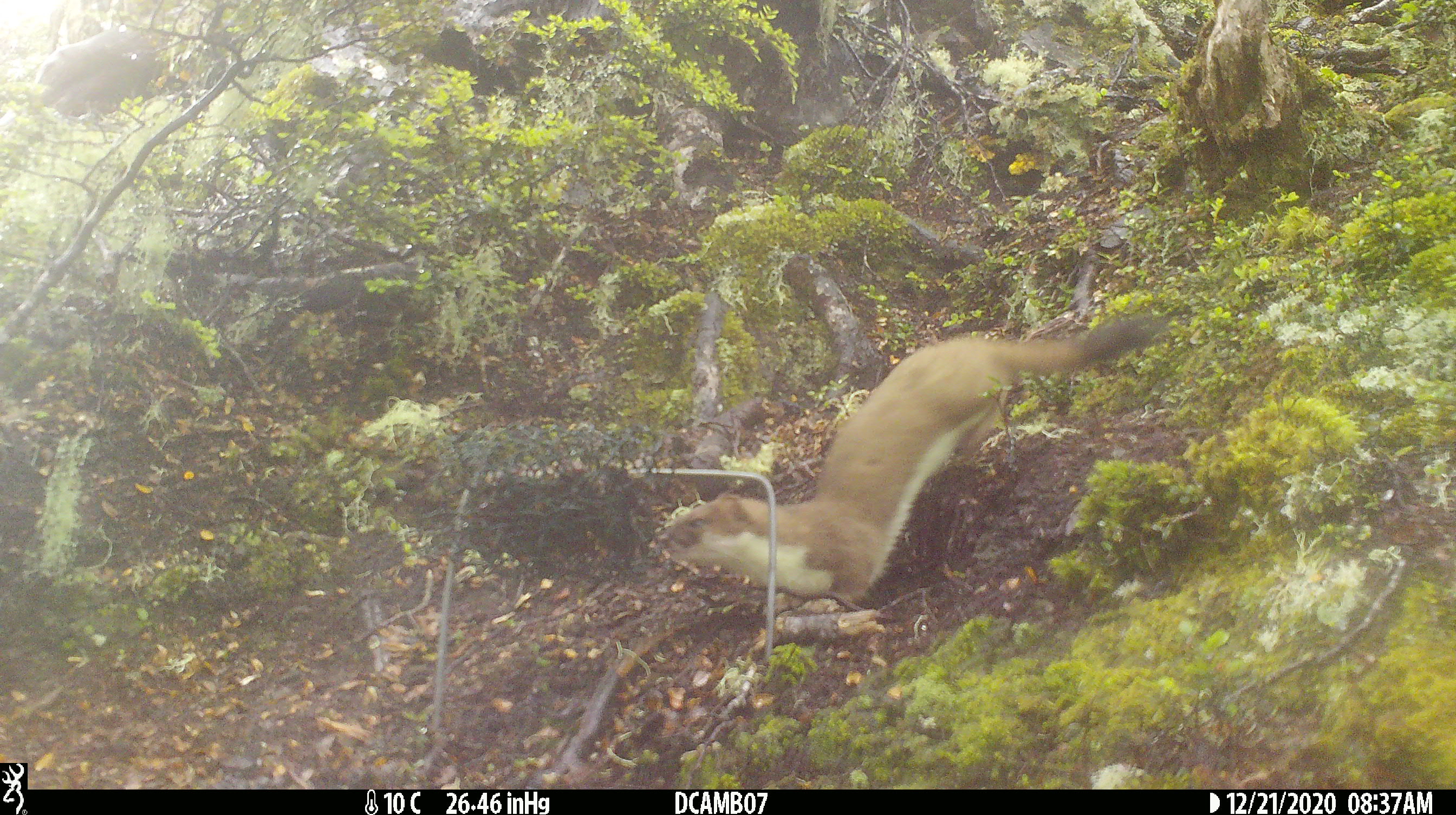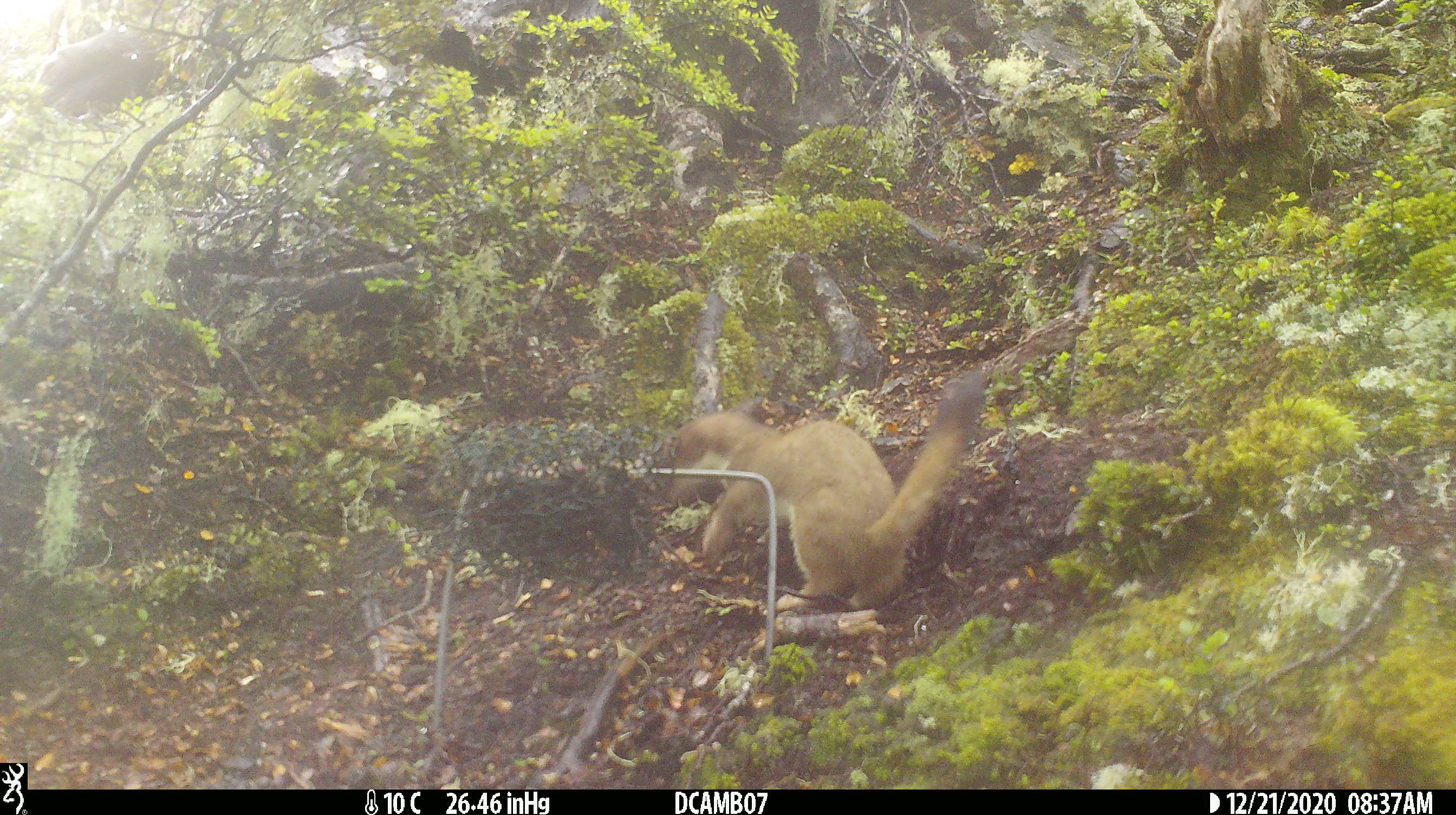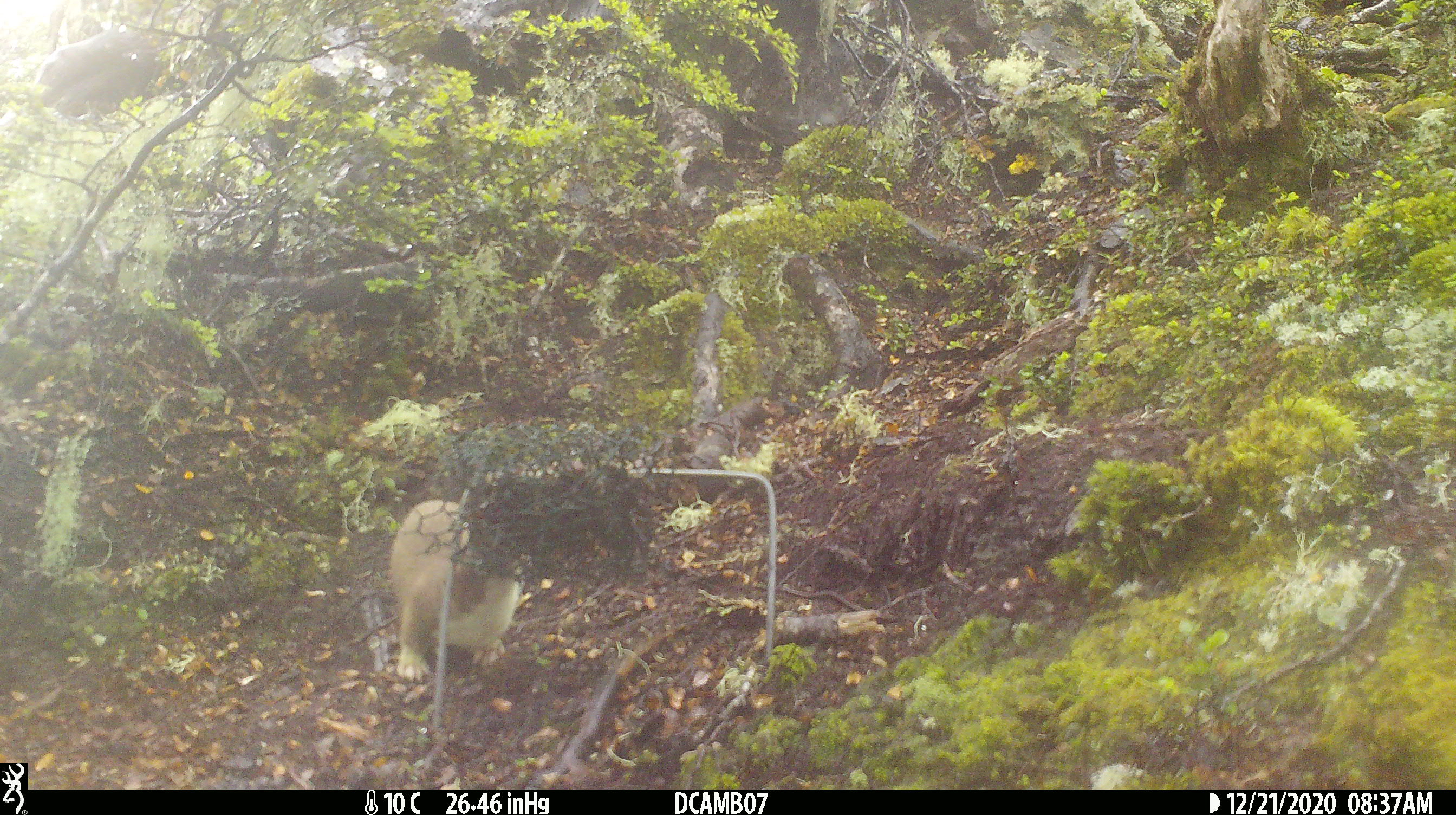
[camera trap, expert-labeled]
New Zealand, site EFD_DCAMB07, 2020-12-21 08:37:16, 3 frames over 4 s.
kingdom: Animalia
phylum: Chordata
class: Mammalia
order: Carnivora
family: Mustelidae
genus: Mustela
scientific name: Mustela erminea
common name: stoat